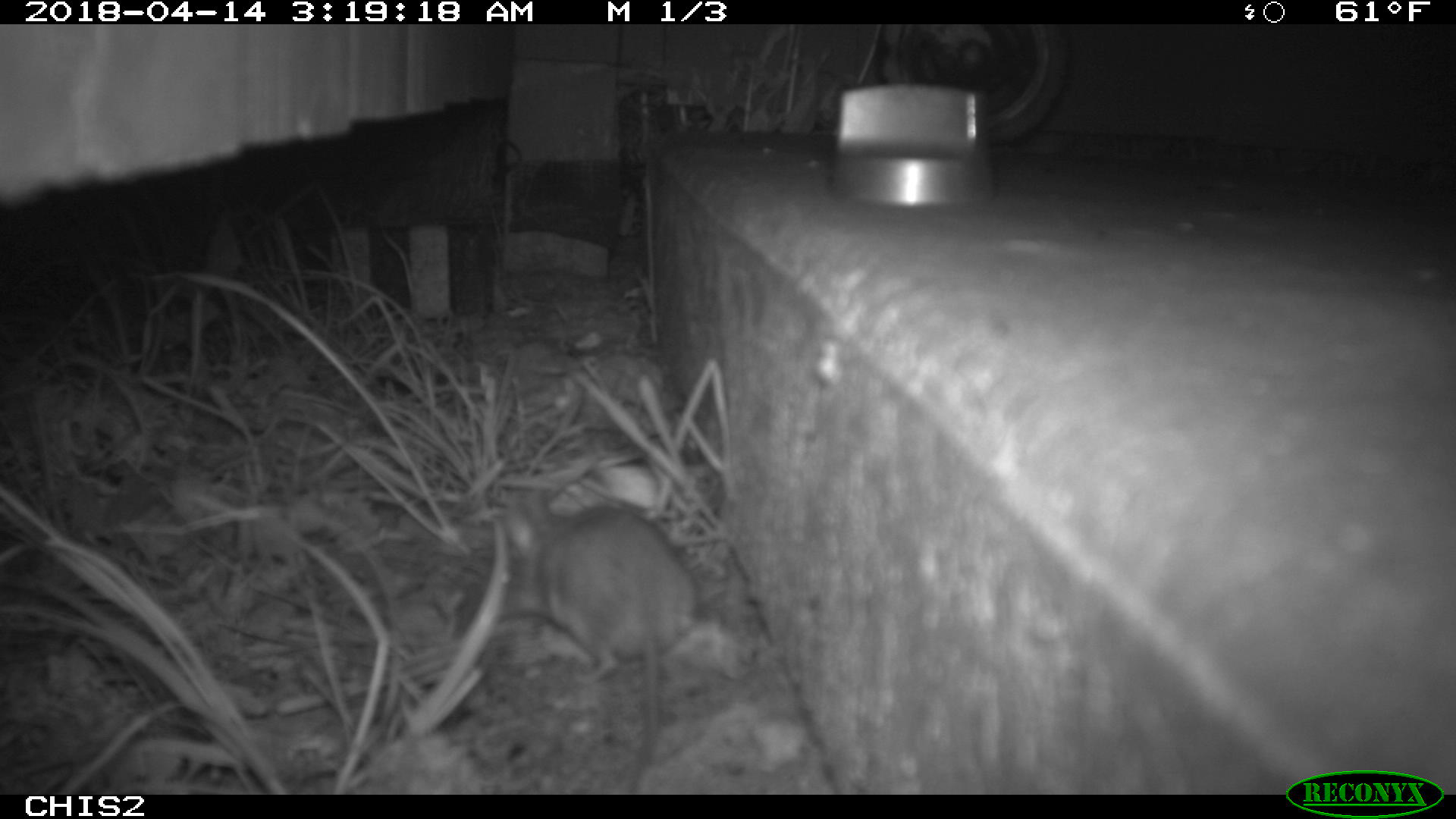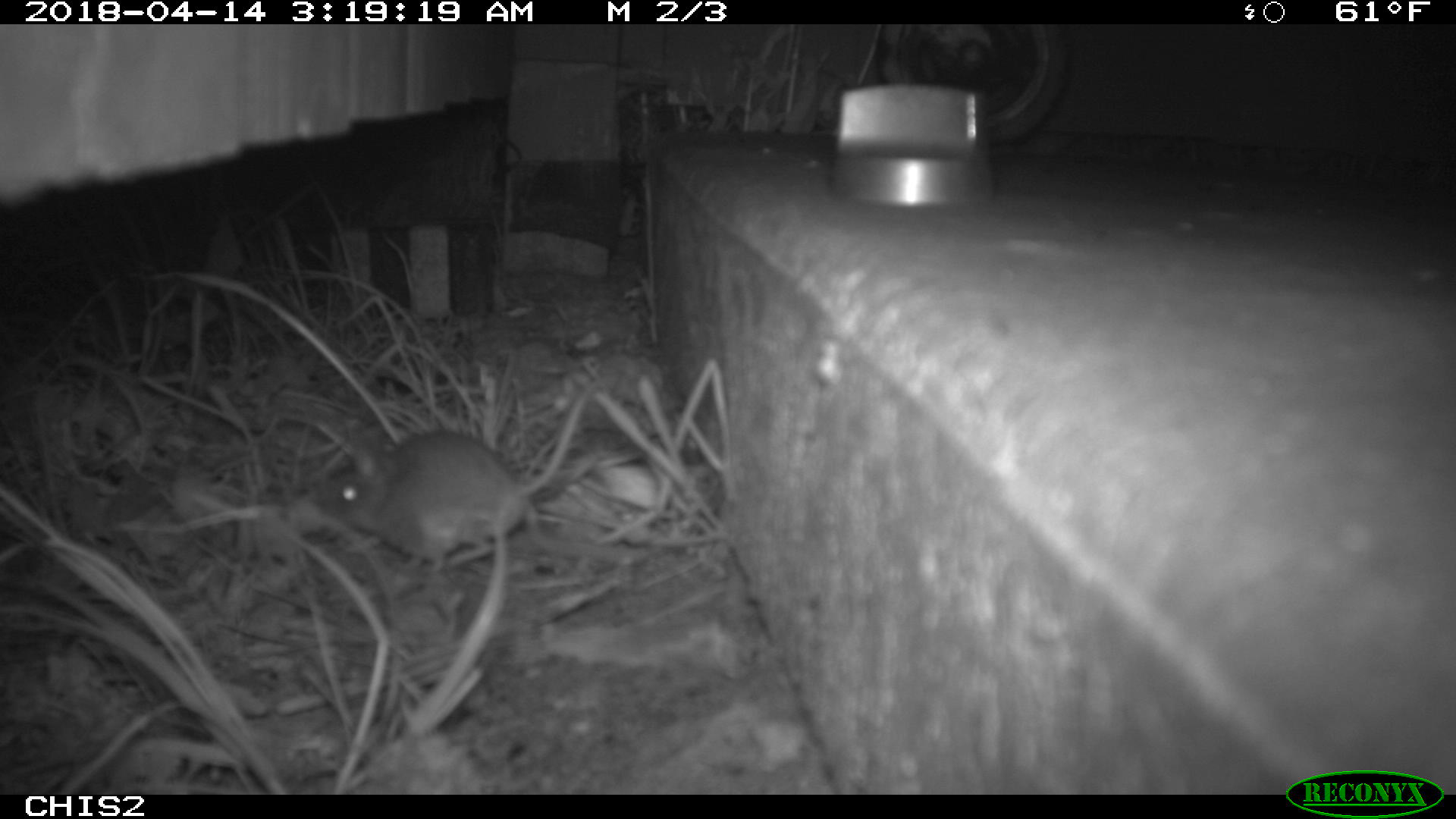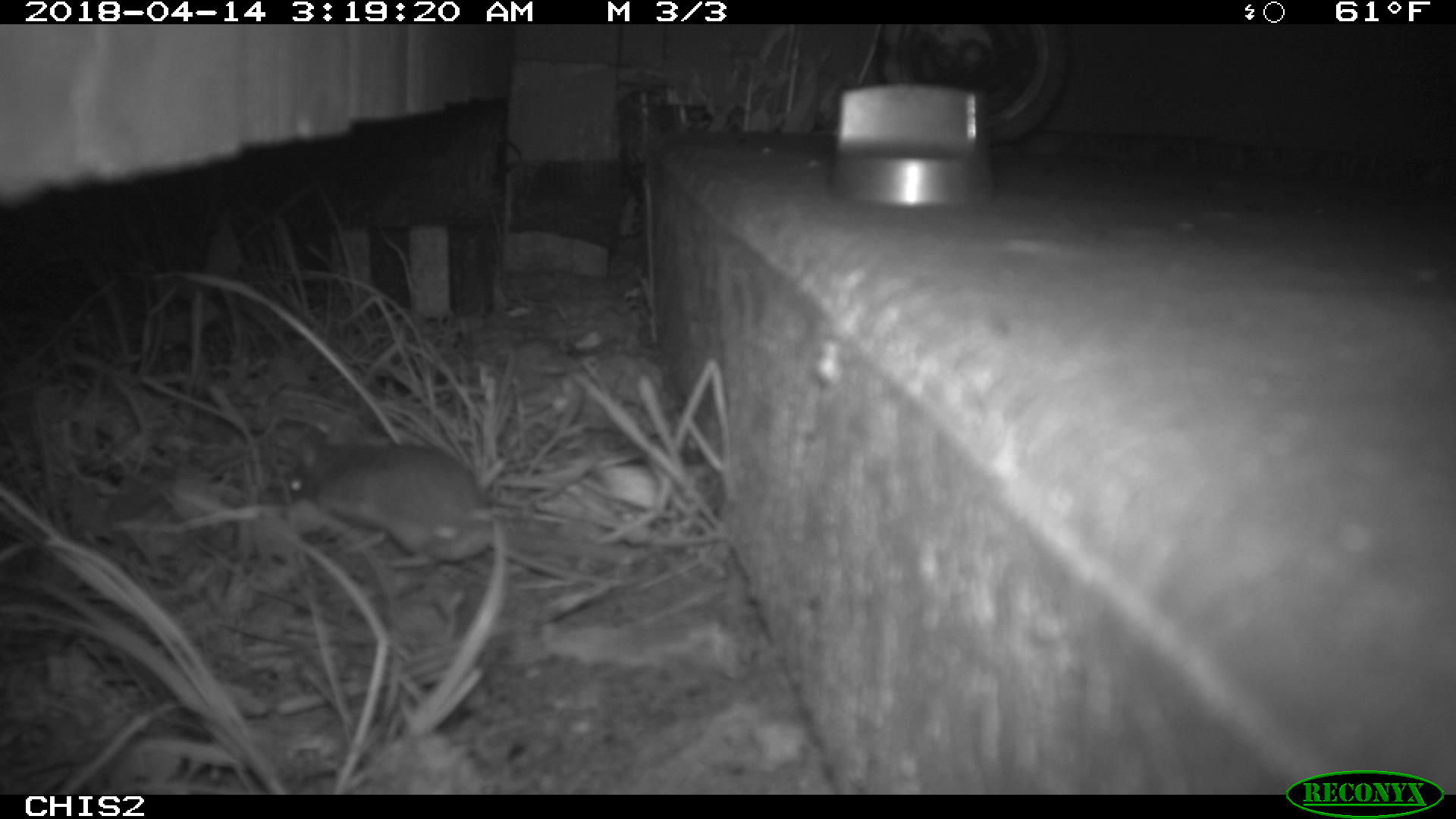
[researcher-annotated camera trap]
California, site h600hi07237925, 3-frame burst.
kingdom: Animalia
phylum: Chordata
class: Mammalia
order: Rodentia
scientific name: Rodentia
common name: rodent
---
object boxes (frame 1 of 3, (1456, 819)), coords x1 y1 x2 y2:
rodent: 492 488 698 793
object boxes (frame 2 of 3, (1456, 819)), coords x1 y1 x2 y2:
rodent: 316 382 592 571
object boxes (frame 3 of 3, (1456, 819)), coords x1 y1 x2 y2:
rodent: 284 427 626 586